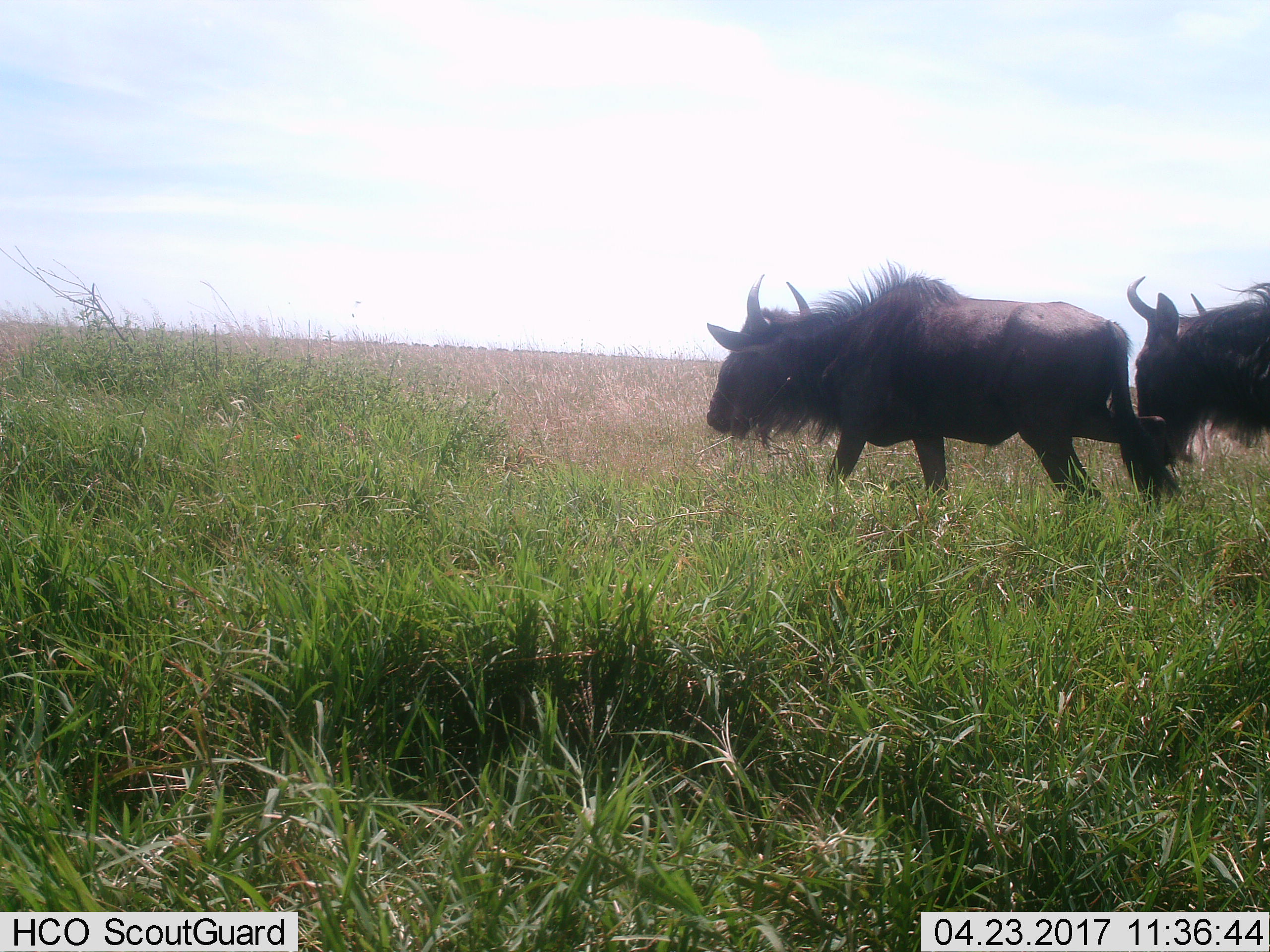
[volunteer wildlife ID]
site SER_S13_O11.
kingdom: Animalia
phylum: Chordata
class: Mammalia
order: Artiodactyla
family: Bovidae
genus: Connochaetes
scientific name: Connochaetes taurinus taurinus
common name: blue wildebeest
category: wildebeestblue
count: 2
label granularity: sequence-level